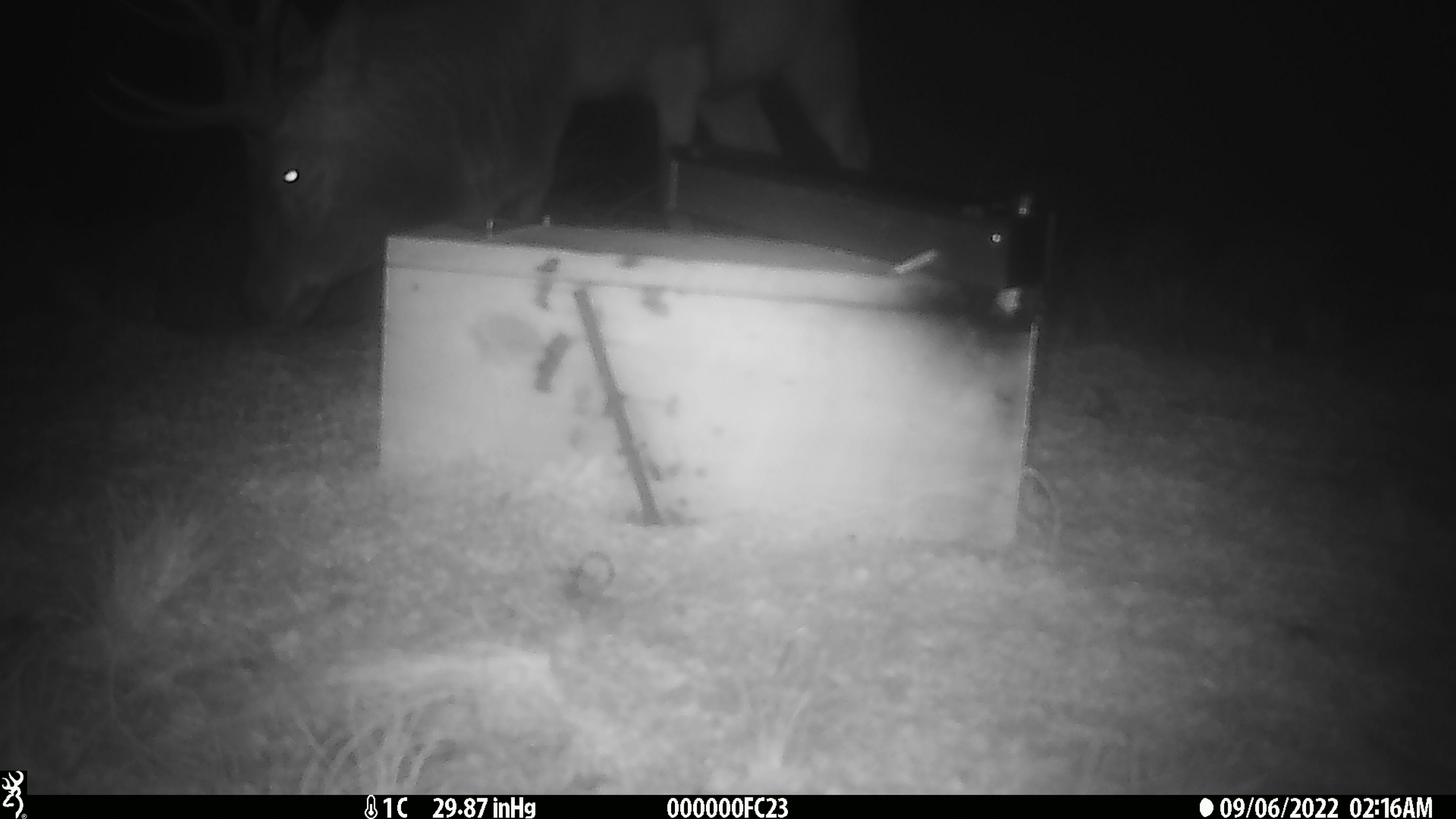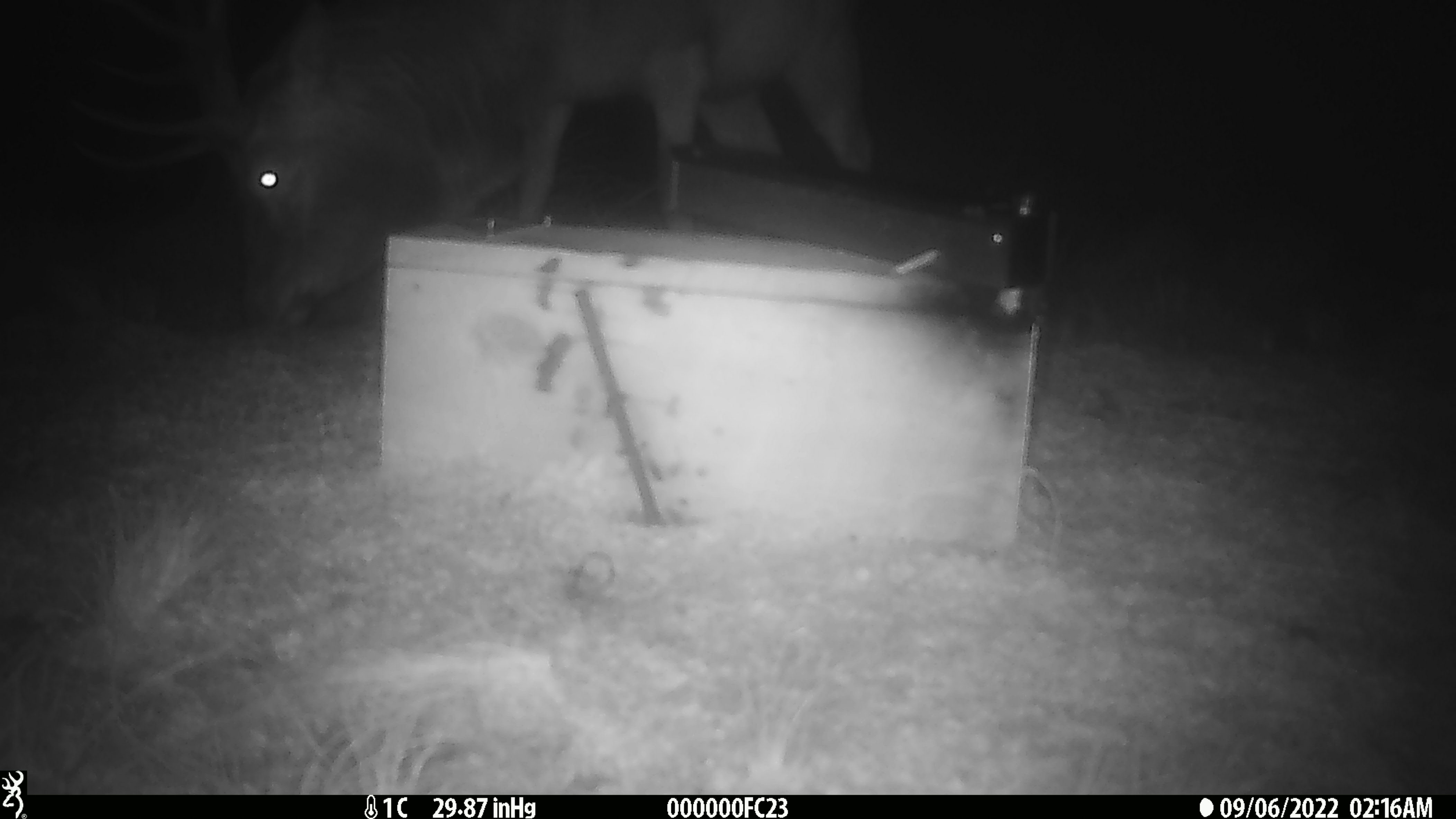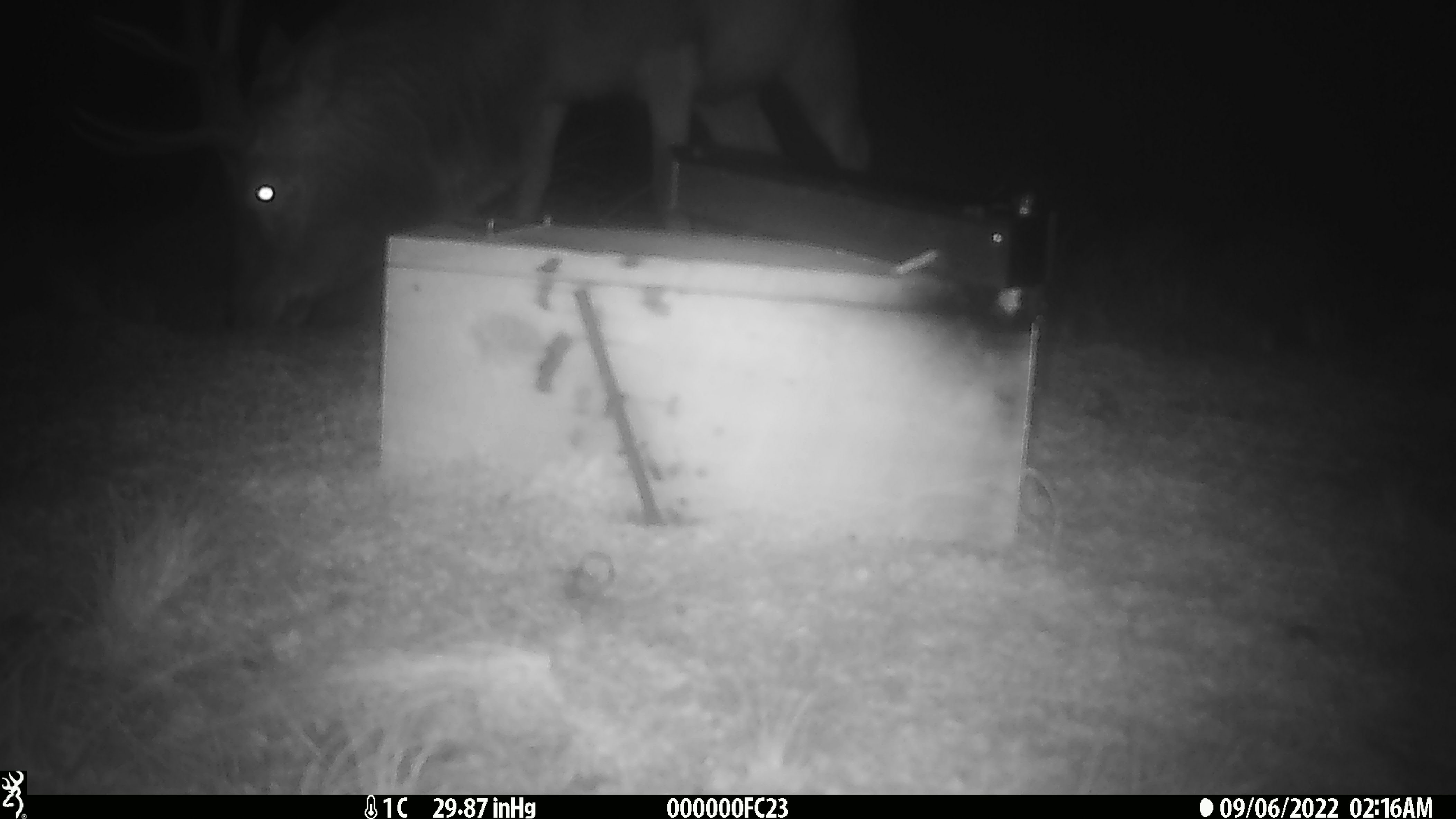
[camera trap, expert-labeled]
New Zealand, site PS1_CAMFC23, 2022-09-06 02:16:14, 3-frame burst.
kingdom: Animalia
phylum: Chordata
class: Mammalia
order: Artiodactyla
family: Cervidae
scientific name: Cervidae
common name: deer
Deer (Cervidae).